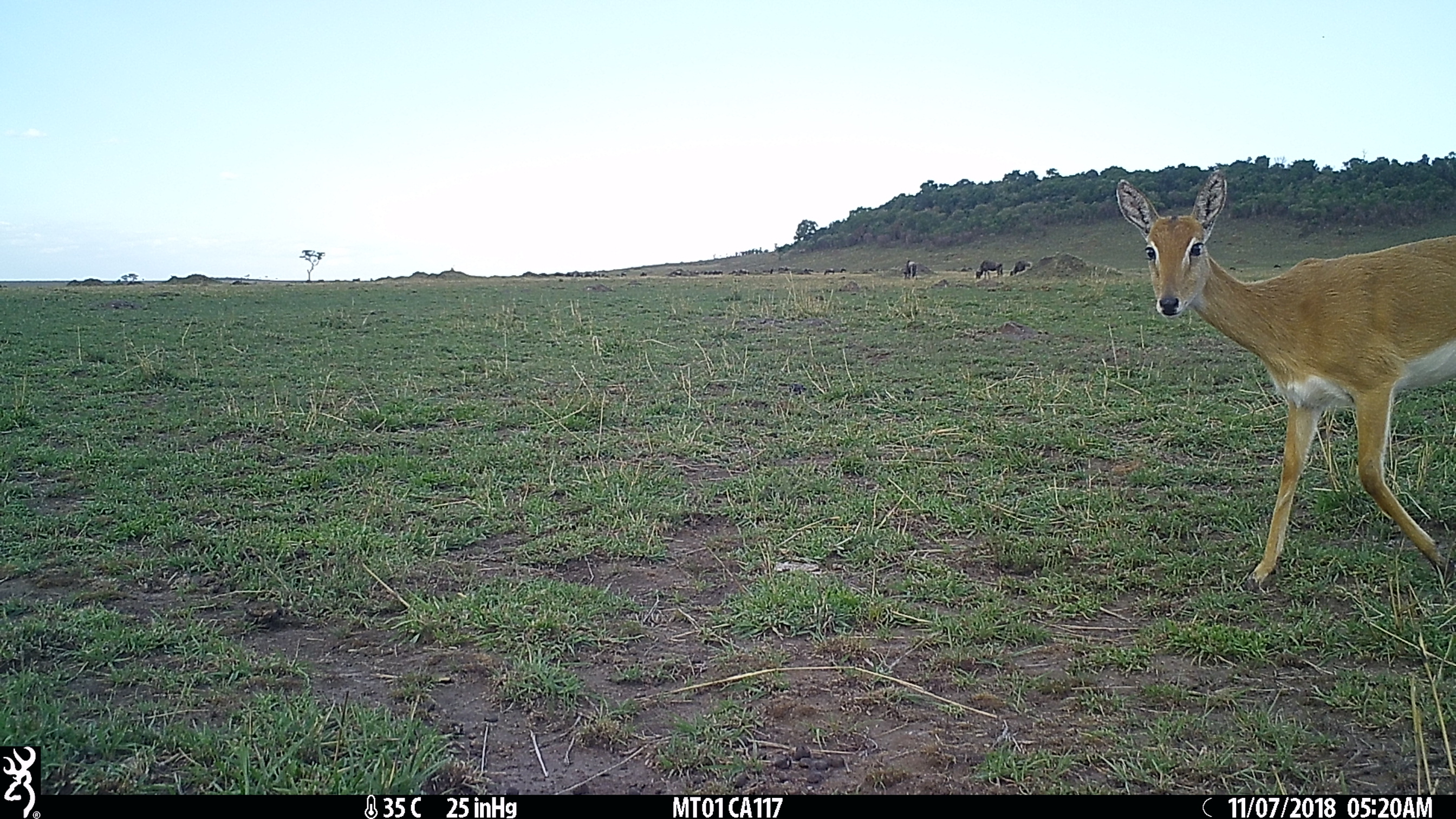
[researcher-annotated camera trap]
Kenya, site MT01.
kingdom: Animalia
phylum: Chordata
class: Mammalia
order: Artiodactyla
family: Bovidae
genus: Ourebia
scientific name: Ourebia ourebi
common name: oribi